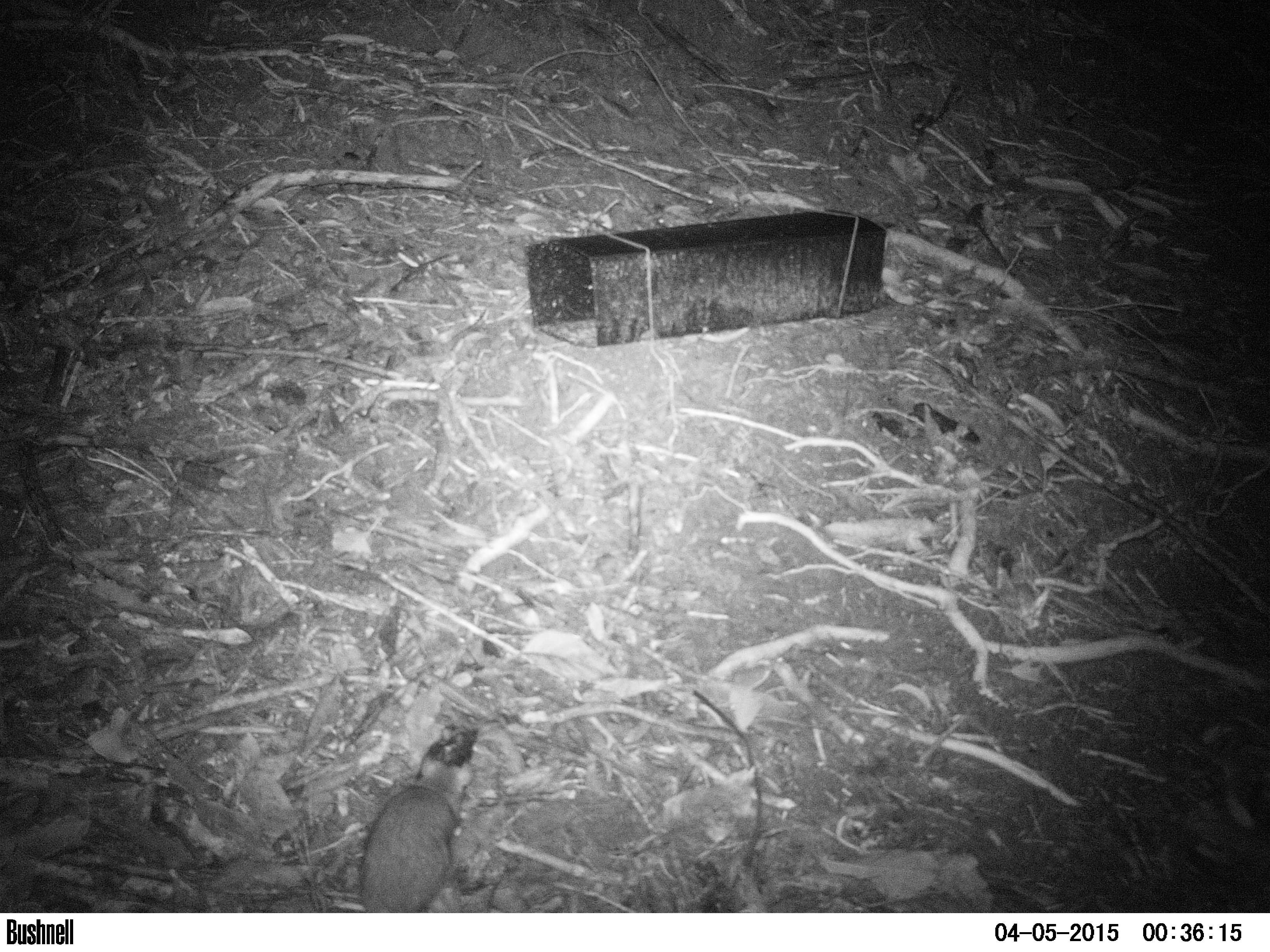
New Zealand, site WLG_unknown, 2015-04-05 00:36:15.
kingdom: Animalia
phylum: Chordata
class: Mammalia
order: Rodentia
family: Muridae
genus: Rattus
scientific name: Rattus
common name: rat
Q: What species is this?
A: Rat (Rattus).